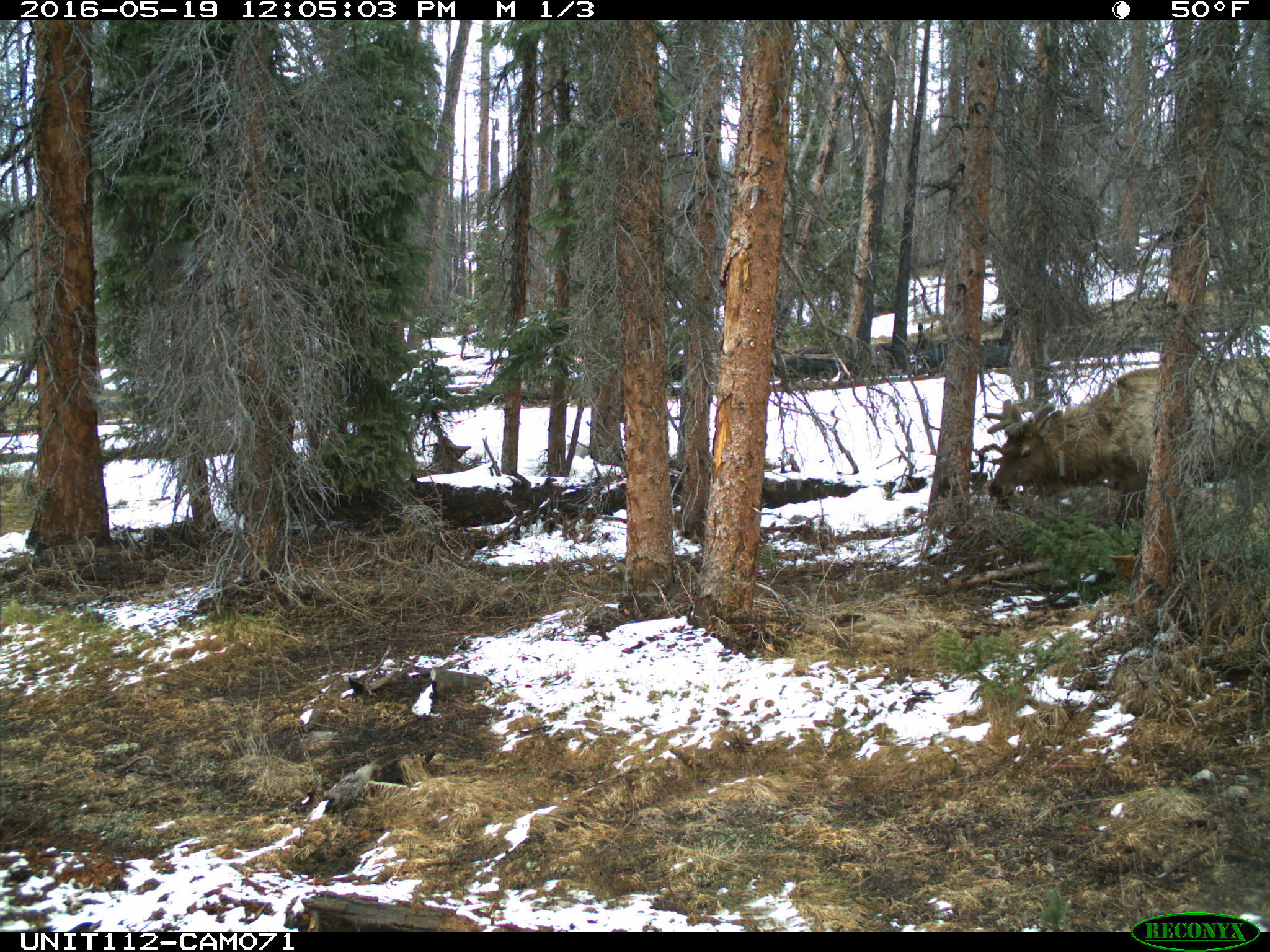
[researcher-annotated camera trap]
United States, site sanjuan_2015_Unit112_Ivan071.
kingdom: Animalia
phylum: Chordata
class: Mammalia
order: Artiodactyla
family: Cervidae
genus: Cervus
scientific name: Cervus elaphus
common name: red deer